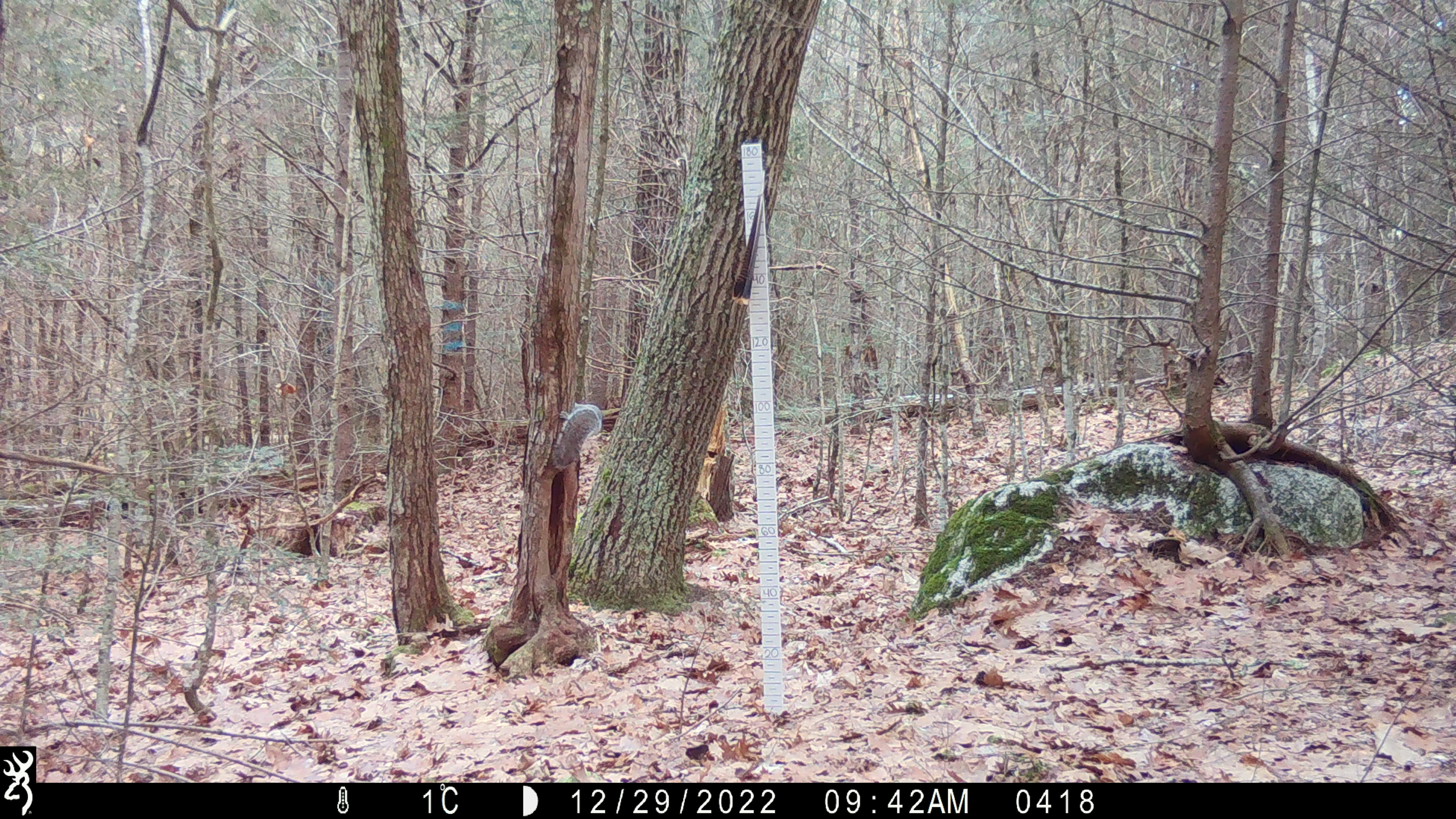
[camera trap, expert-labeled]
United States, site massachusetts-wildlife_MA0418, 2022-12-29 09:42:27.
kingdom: Animalia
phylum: Chordata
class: Mammalia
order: Rodentia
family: Sciuridae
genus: Sciurus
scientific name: Sciurus carolinensis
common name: gray squirrel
Gray squirrel (Sciurus carolinensis).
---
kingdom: Animalia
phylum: Chordata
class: Mammalia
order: Rodentia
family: Sciuridae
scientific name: Sciuridae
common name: squirrel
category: squirrel sp.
Squirrel sp. (squirrel) (Sciuridae).